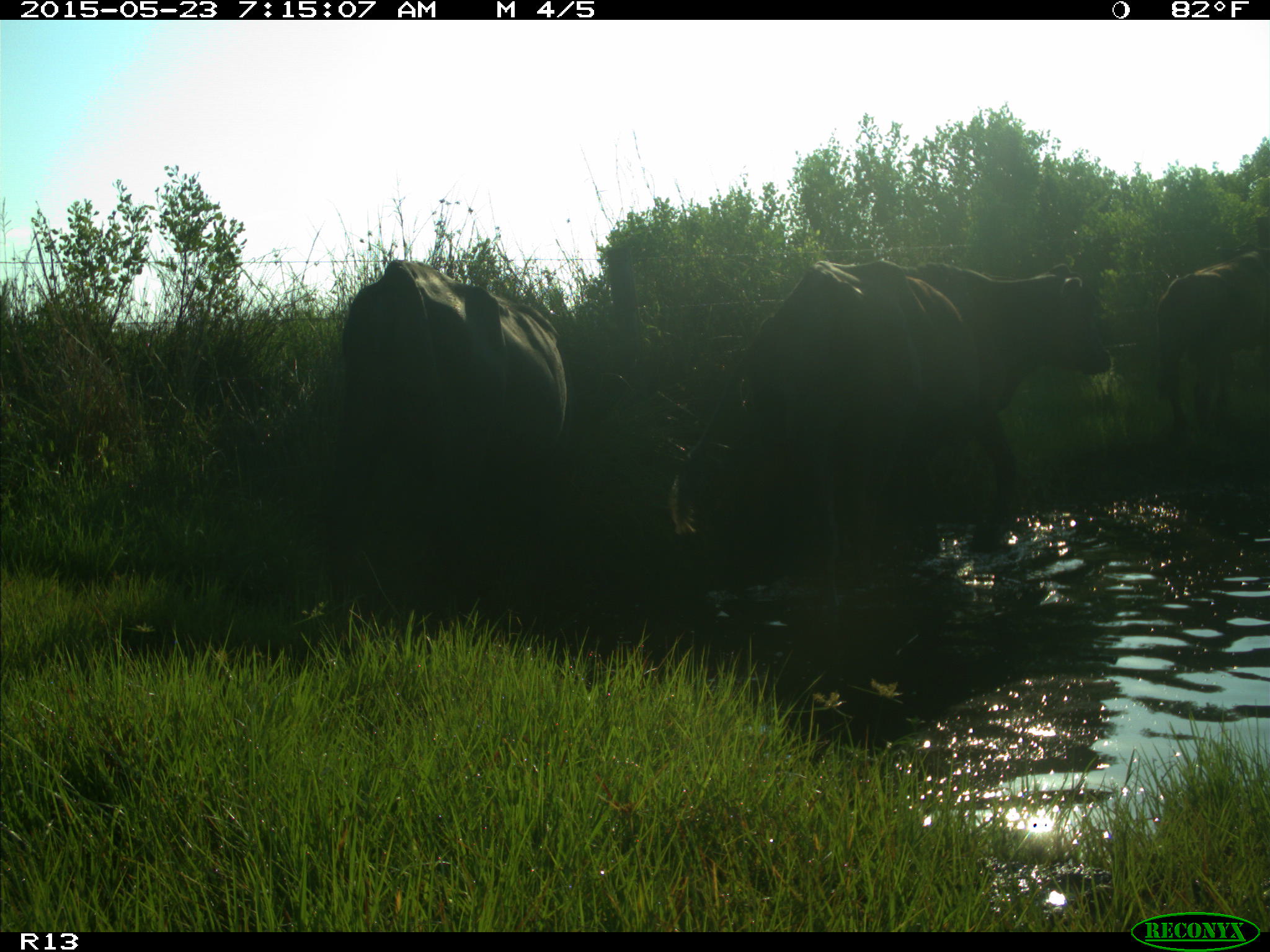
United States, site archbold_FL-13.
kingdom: Animalia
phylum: Chordata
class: Mammalia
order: Artiodactyla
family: Bovidae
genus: Bos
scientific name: Bos taurus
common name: domestic cow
Bos taurus (domestic cow).